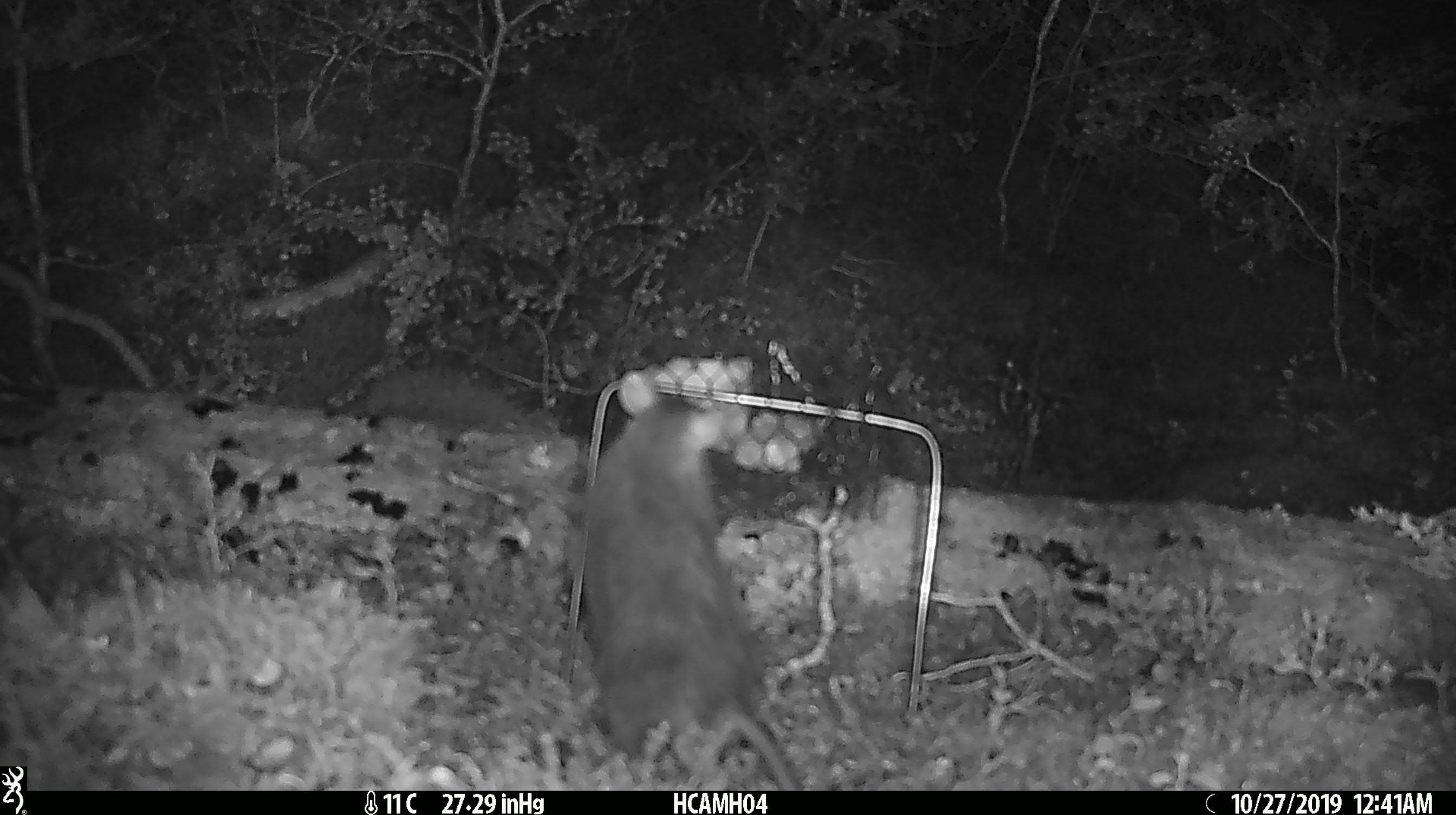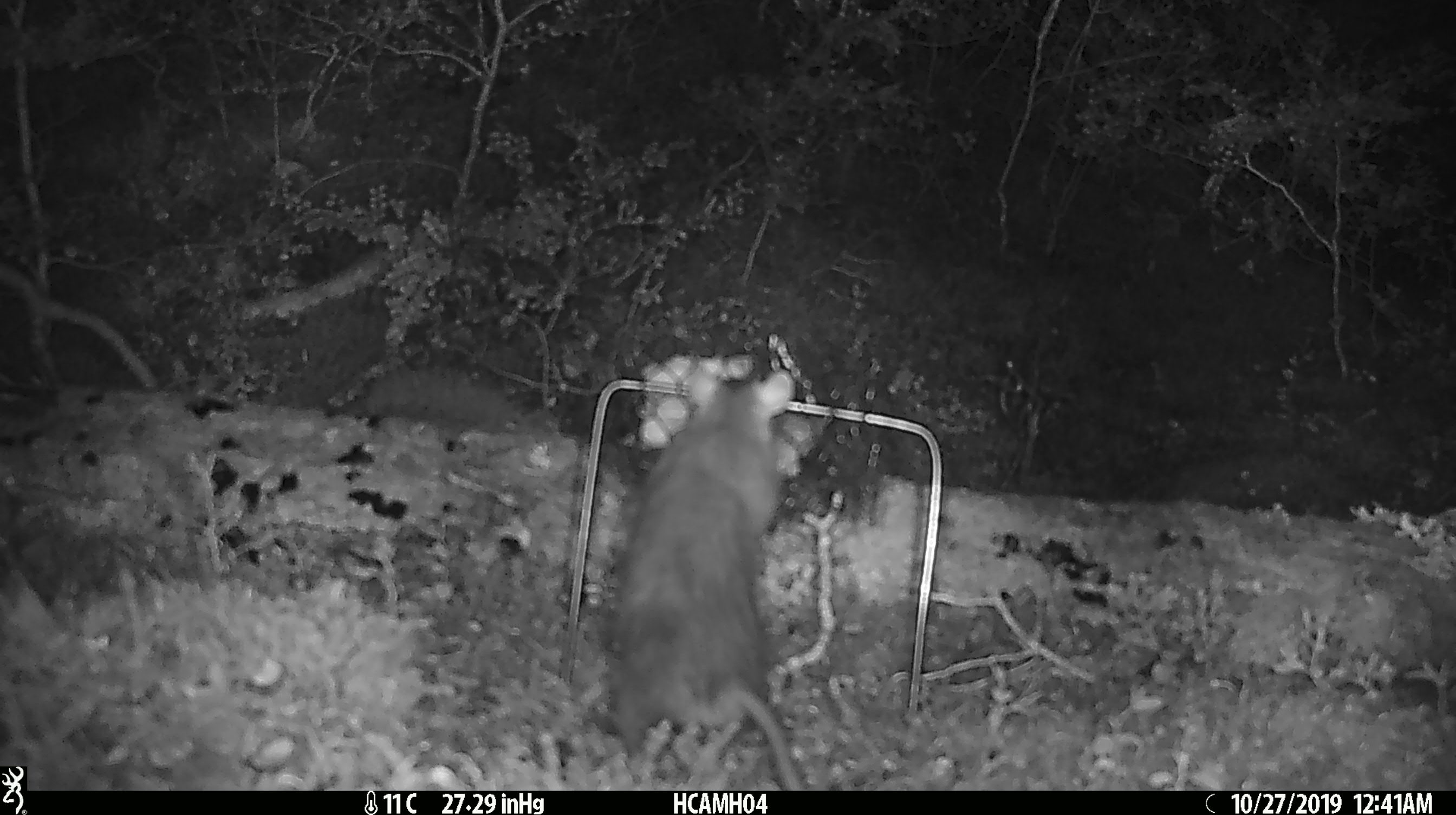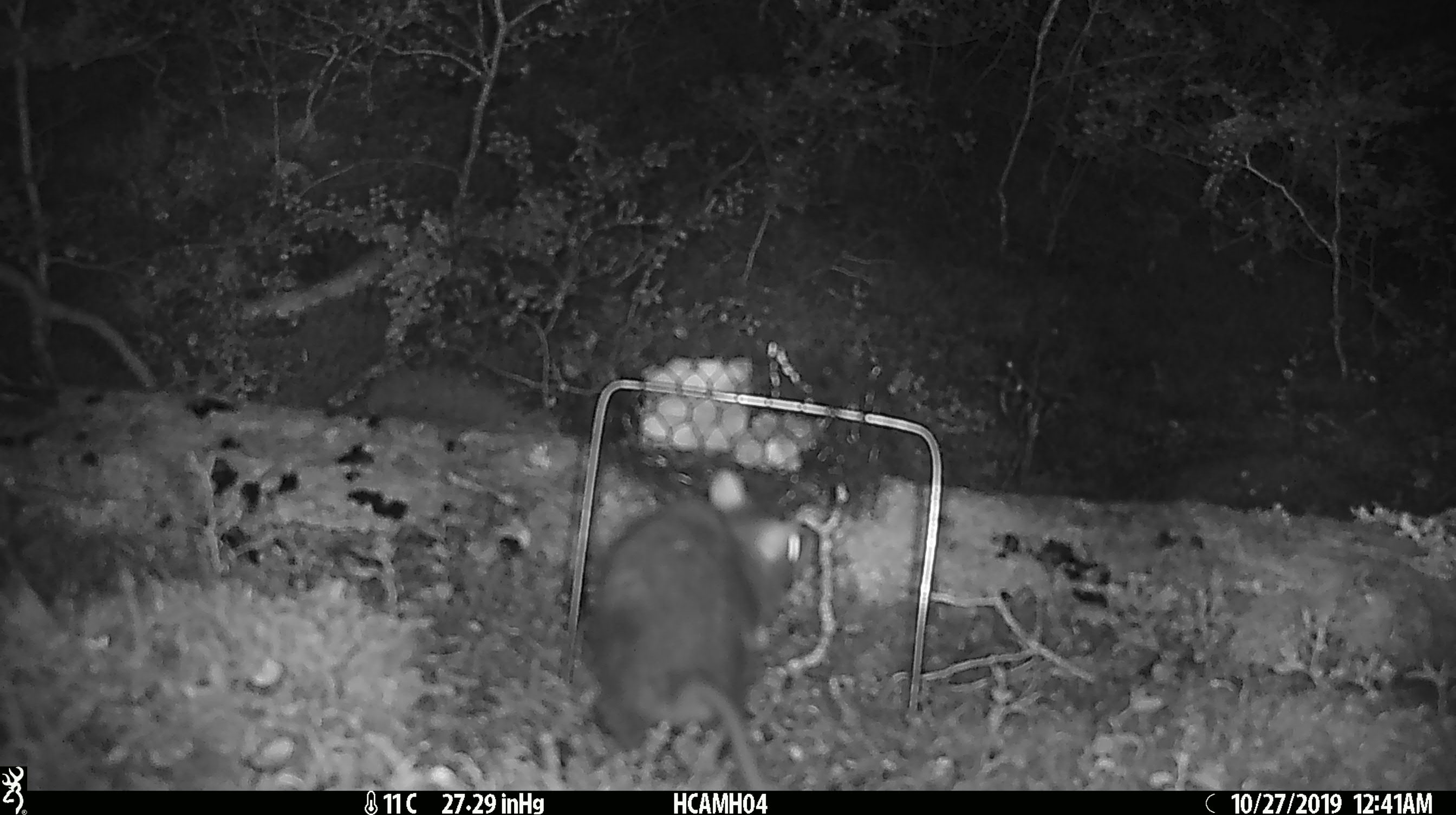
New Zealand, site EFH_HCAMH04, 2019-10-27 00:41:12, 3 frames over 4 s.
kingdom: Animalia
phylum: Chordata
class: Mammalia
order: Rodentia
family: Muridae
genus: Rattus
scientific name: Rattus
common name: rat